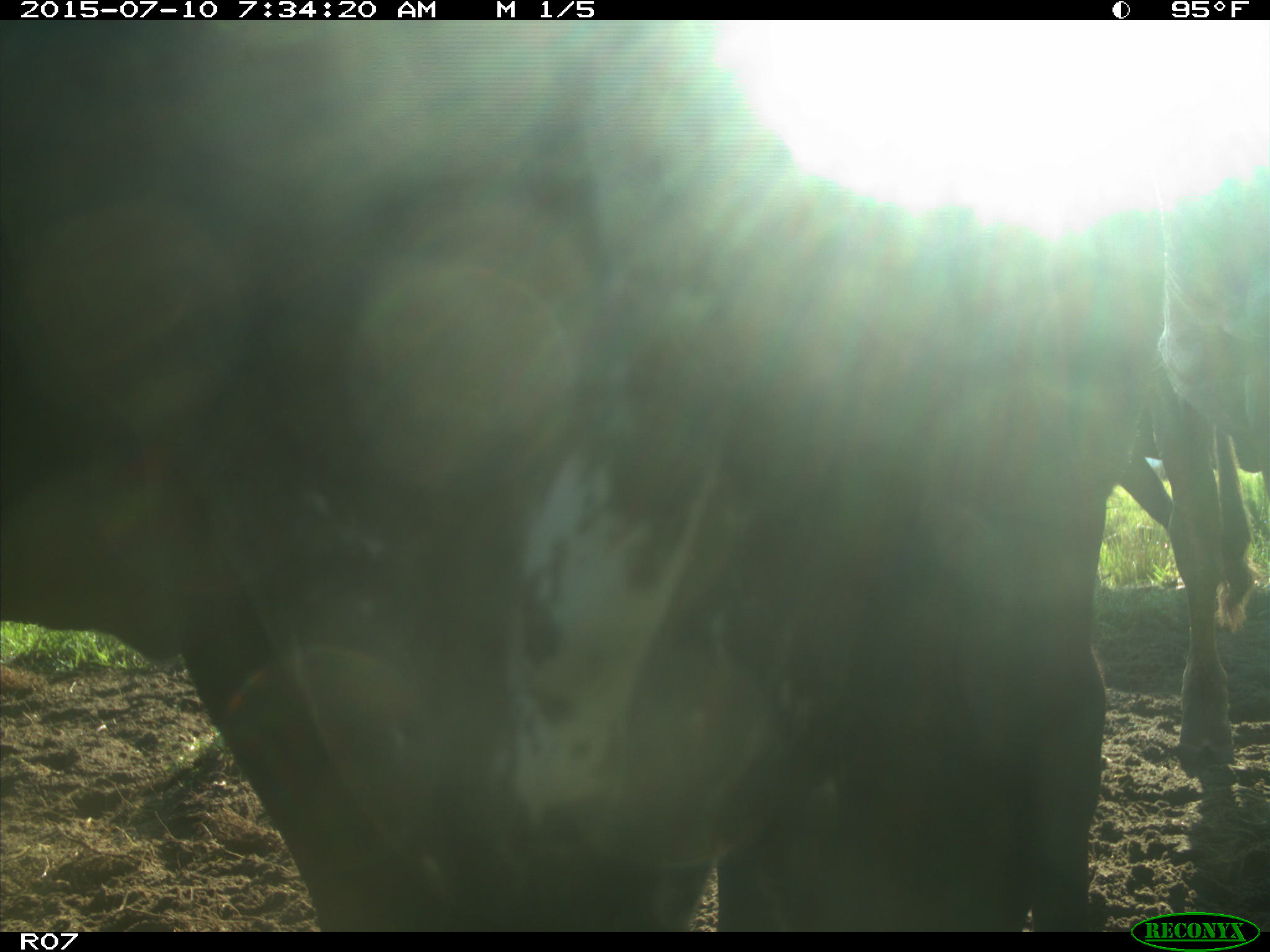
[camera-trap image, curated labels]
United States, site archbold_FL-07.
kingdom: Animalia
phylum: Chordata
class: Mammalia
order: Artiodactyla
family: Bovidae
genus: Bos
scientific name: Bos taurus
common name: domestic cow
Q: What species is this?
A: Bos taurus (domestic cow).